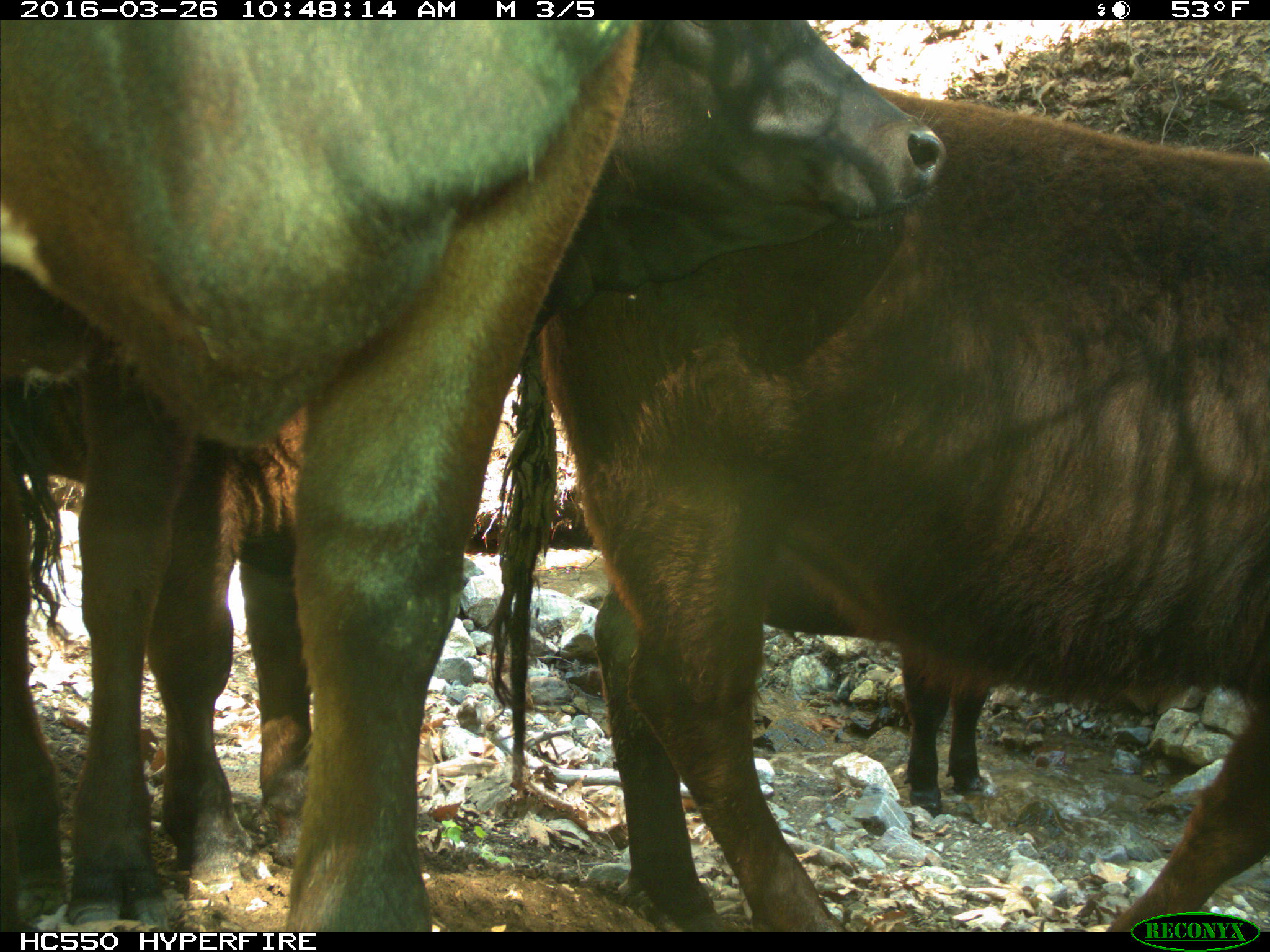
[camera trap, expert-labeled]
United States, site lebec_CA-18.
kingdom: Animalia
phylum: Chordata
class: Mammalia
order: Artiodactyla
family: Bovidae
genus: Bos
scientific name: Bos taurus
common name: domestic cow